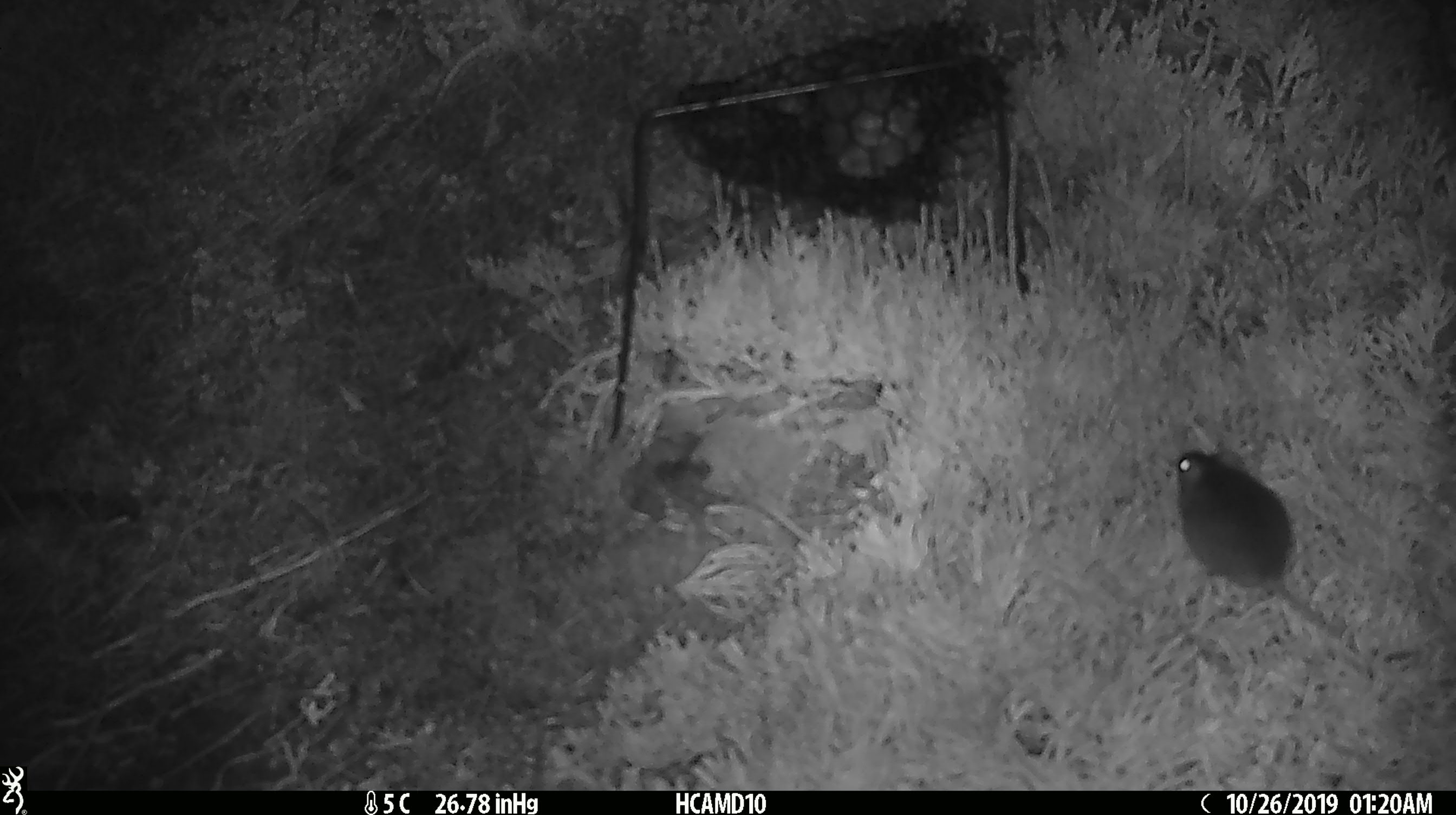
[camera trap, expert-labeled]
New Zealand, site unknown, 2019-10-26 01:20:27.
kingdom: Animalia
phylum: Chordata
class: Mammalia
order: Rodentia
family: Muridae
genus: Mus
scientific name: Mus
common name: mouse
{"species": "mouse (Mus)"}